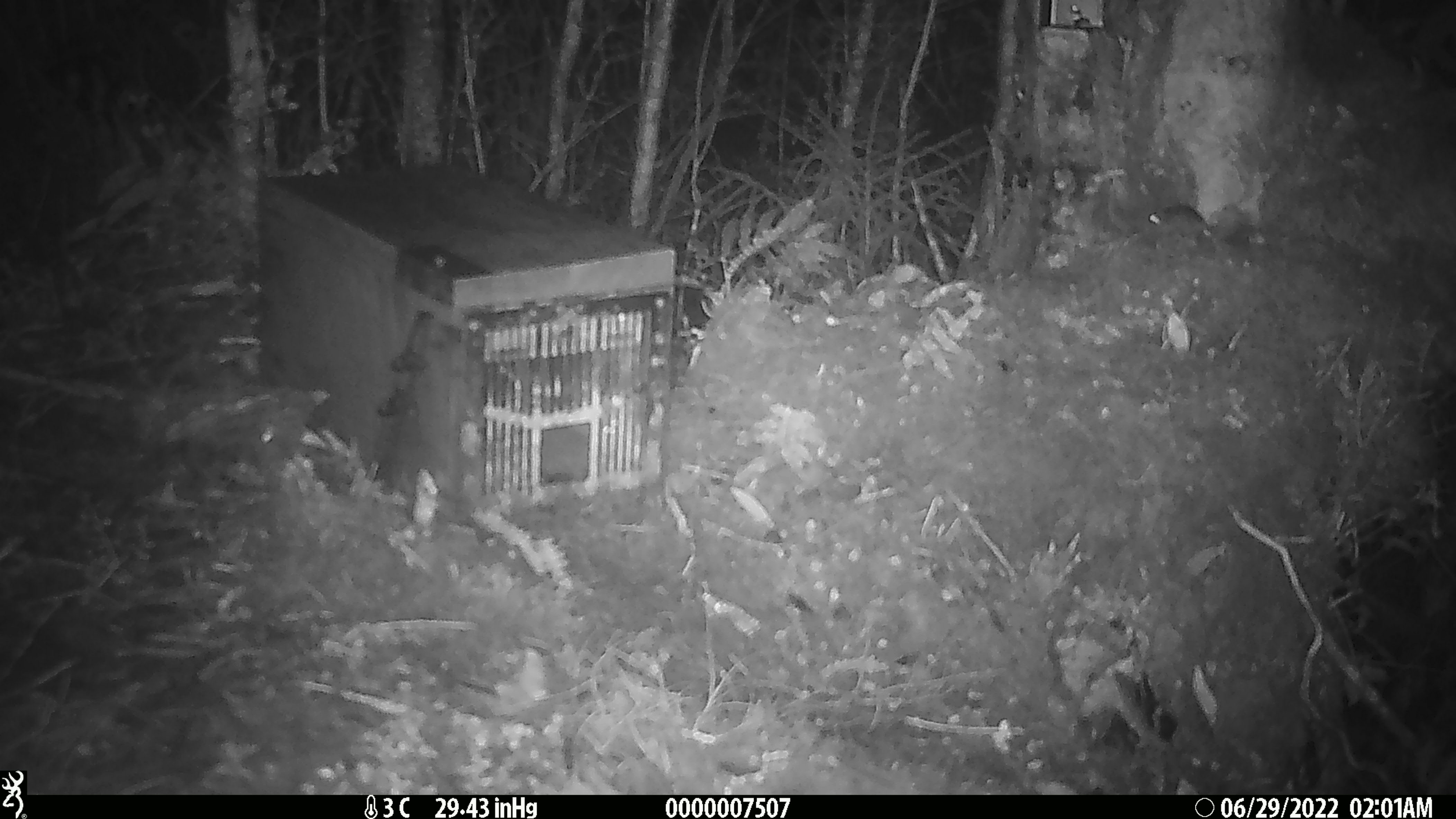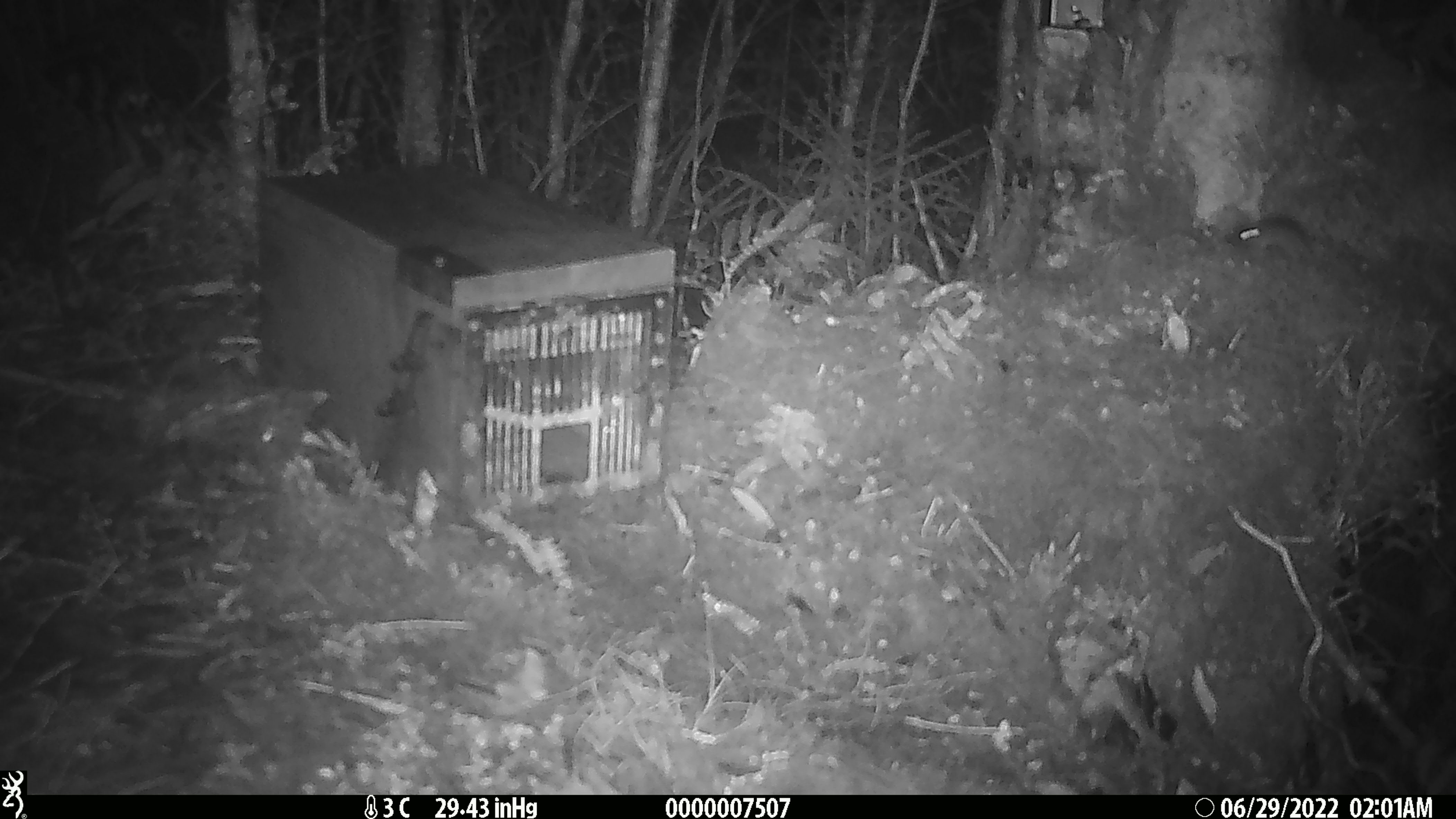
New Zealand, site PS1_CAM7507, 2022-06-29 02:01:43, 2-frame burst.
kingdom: Animalia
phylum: Chordata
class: Mammalia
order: Rodentia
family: Muridae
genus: Mus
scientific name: Mus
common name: mouse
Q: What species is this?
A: Mouse (Mus).